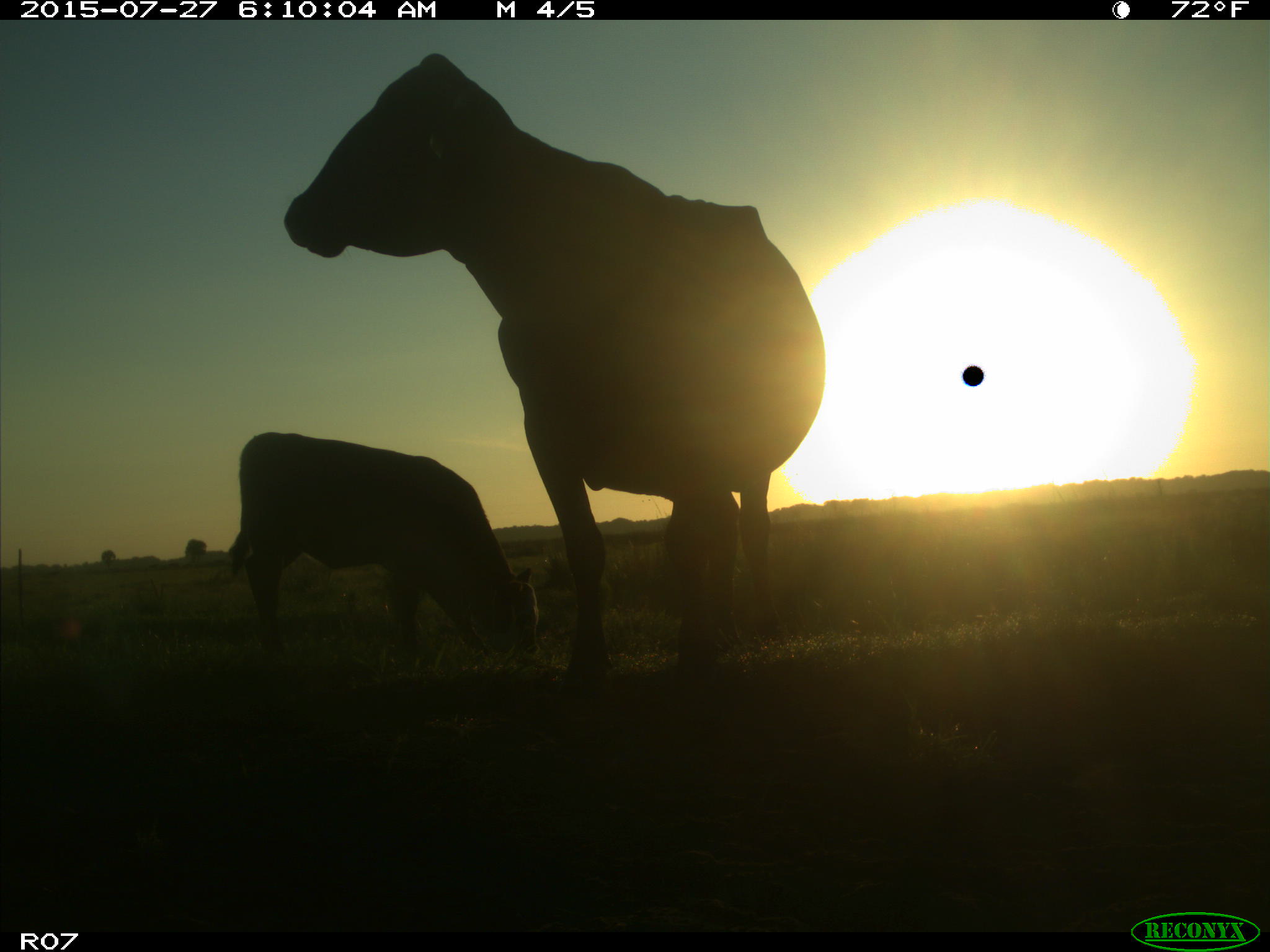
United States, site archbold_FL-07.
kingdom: Animalia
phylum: Chordata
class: Mammalia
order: Artiodactyla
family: Bovidae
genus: Bos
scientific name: Bos taurus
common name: domestic cow